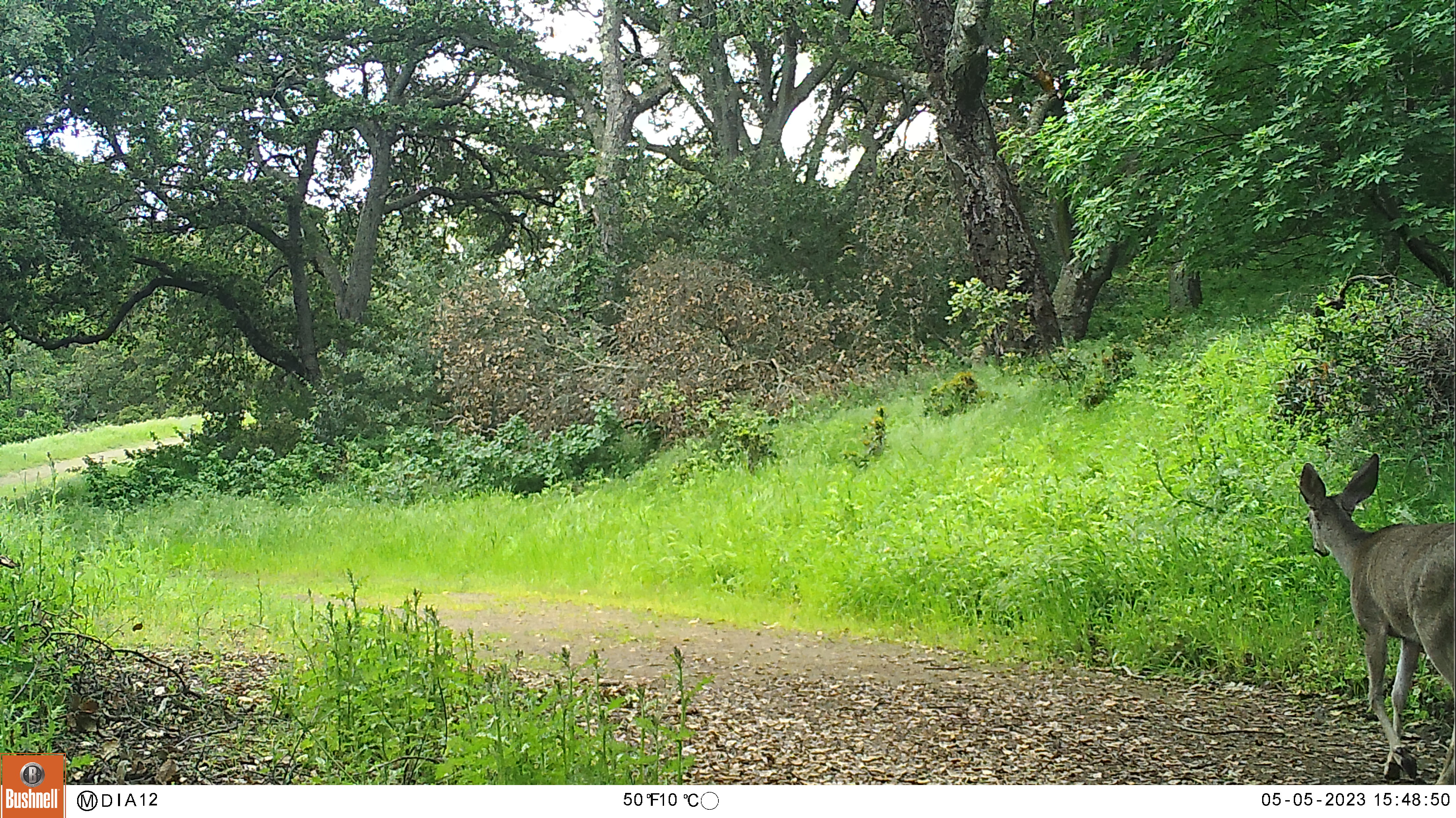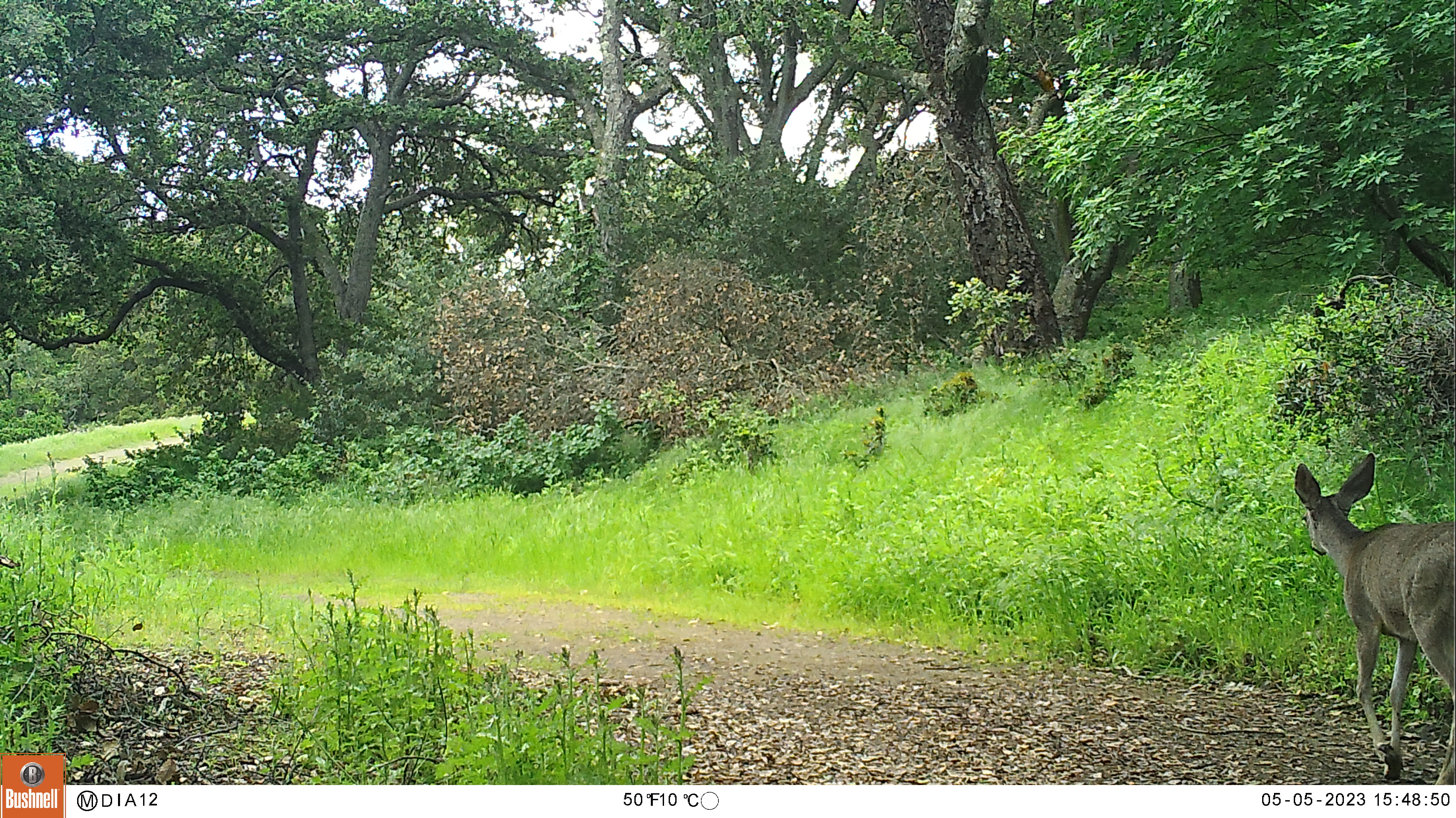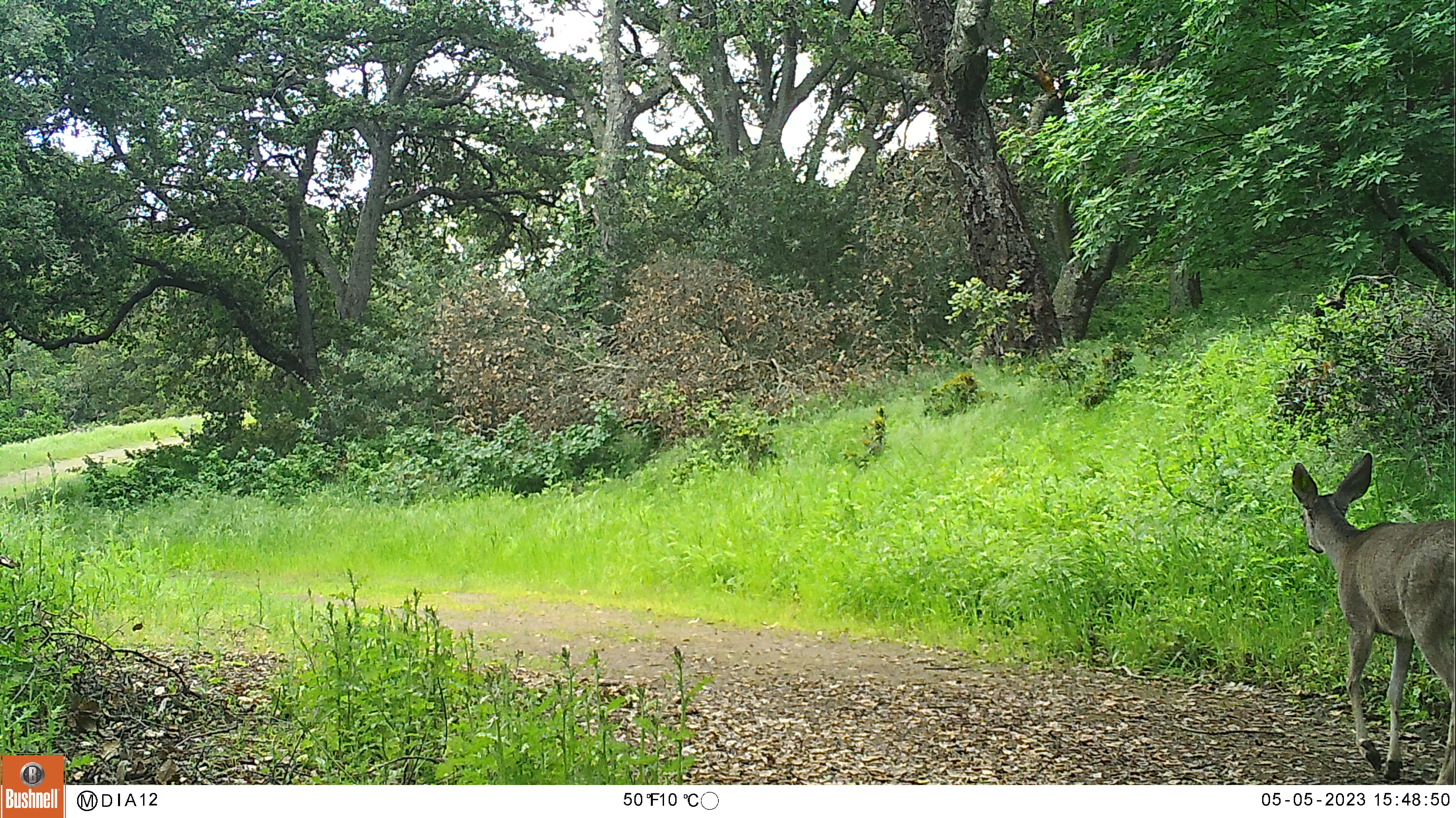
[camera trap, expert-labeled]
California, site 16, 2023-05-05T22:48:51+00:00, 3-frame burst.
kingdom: Animalia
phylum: Chordata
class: Mammalia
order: Artiodactyla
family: Cervidae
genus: Odocoileus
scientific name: Odocoileus hemionus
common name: mule deer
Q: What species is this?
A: Mule deer (Odocoileus hemionus).